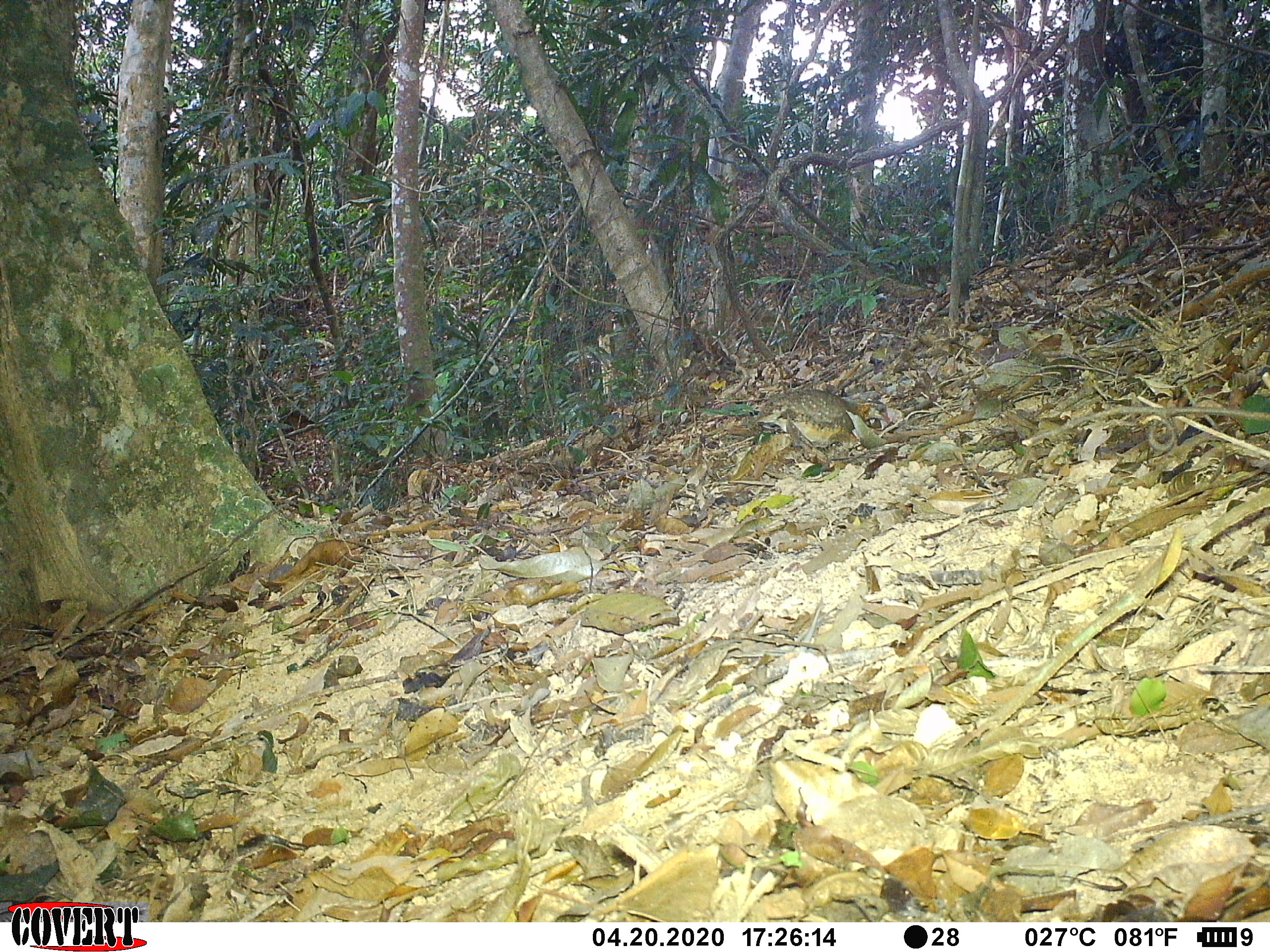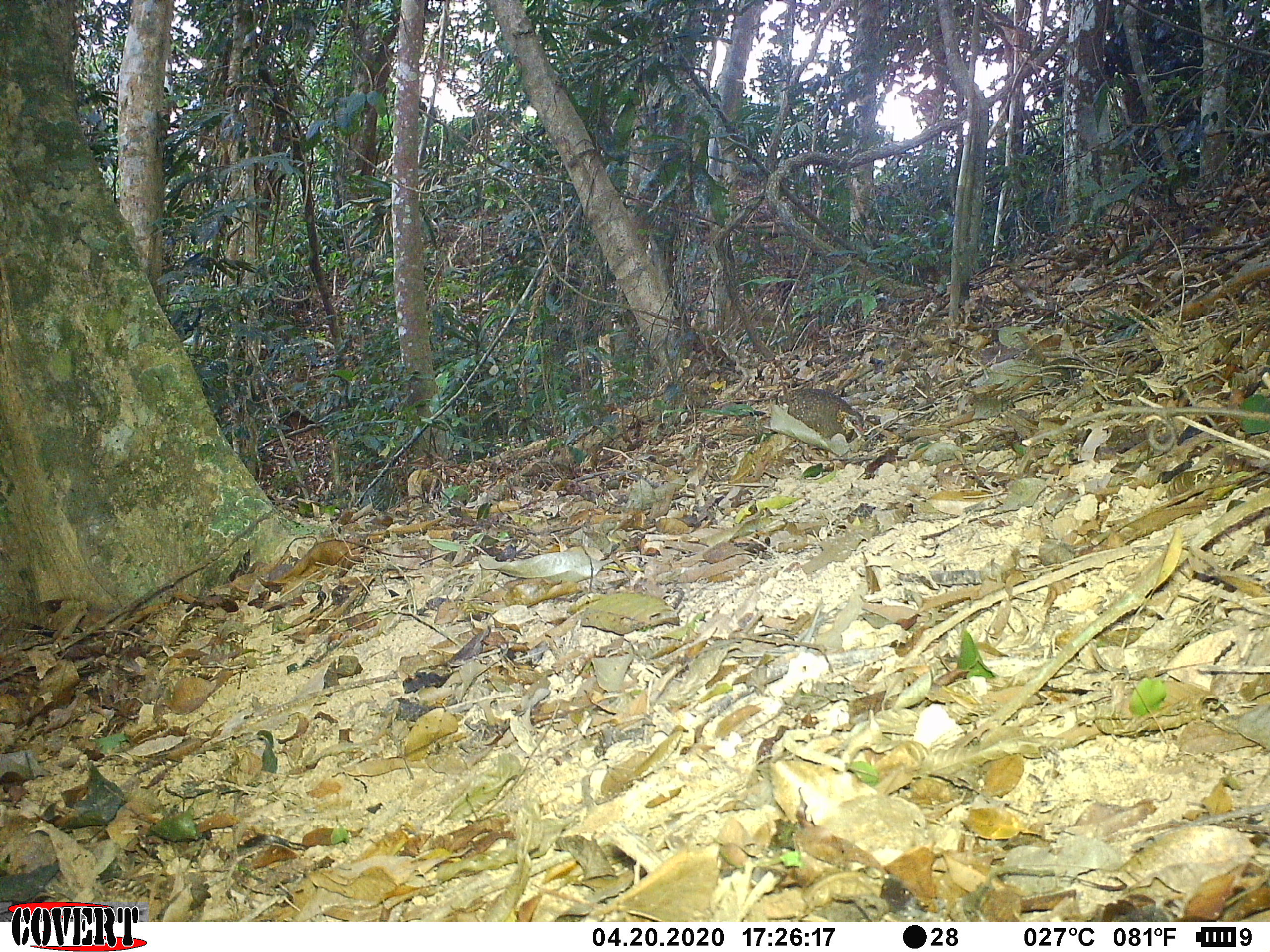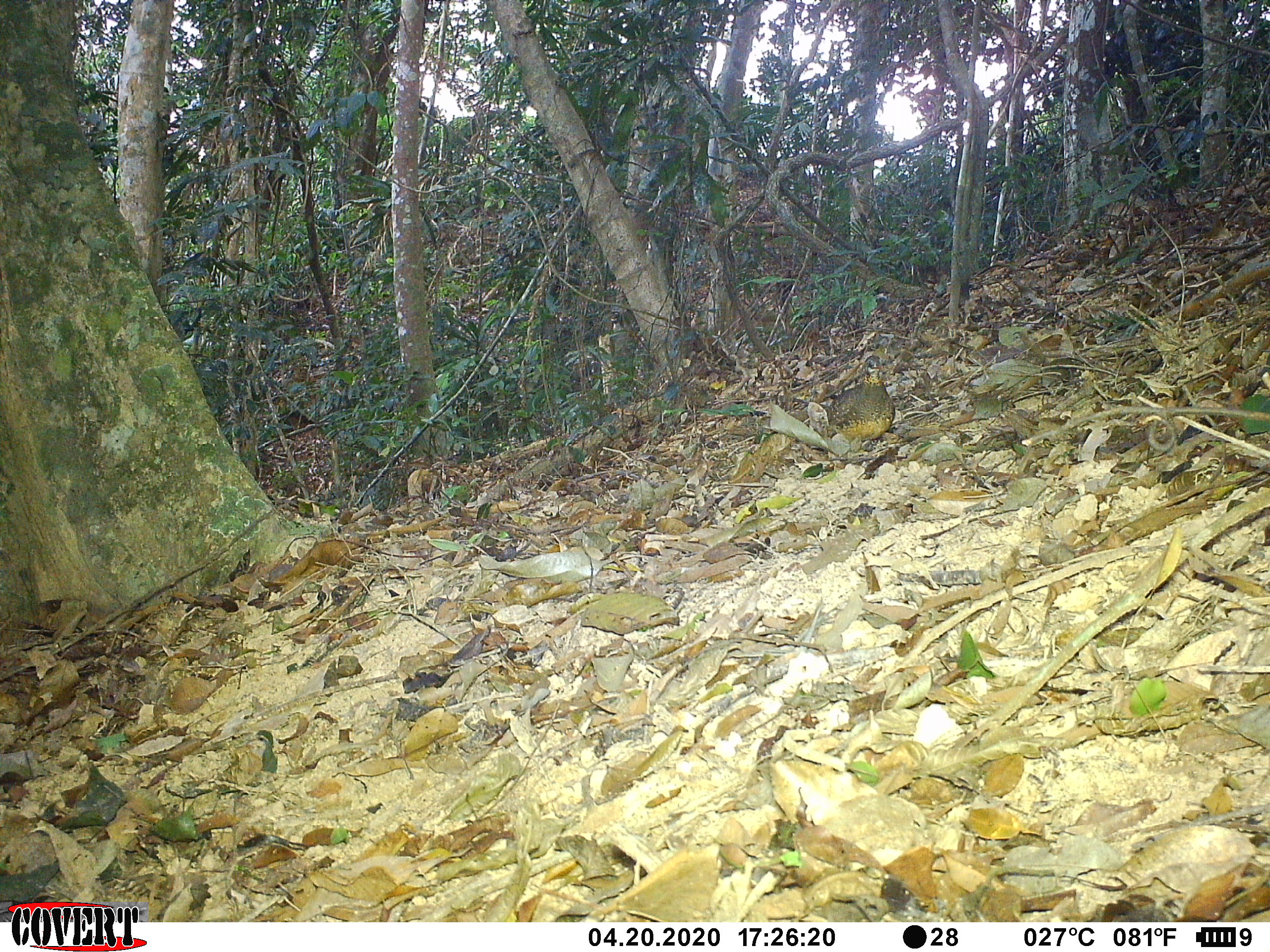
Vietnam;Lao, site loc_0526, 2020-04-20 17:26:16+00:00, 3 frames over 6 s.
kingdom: Animalia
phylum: Chordata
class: Aves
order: Galliformes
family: Phasianidae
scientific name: Phasianidae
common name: partridge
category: unidentified partridge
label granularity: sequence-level